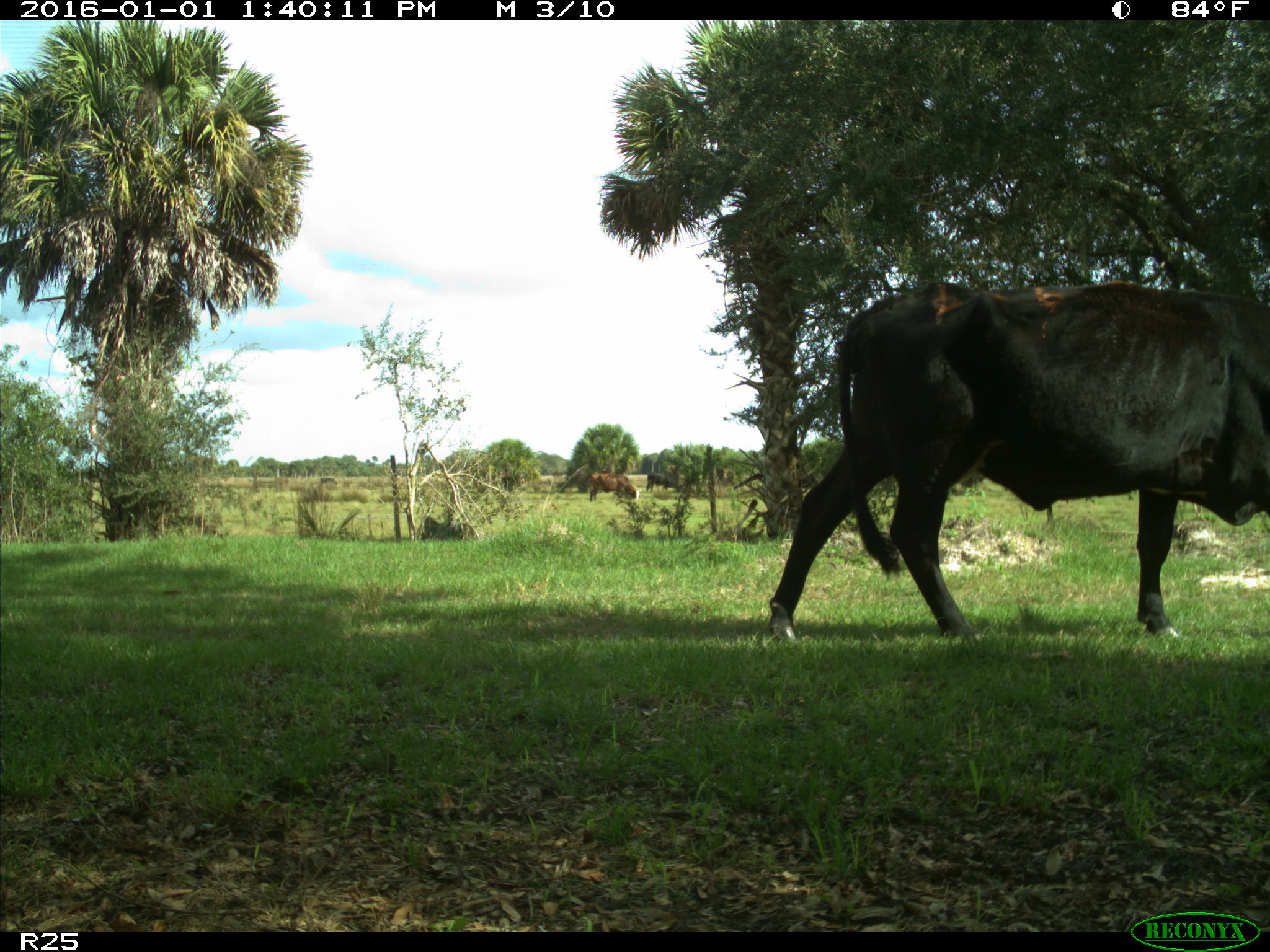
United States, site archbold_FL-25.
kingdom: Animalia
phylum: Chordata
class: Mammalia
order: Artiodactyla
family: Bovidae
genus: Bos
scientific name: Bos taurus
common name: domestic cow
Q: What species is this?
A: Bos taurus (domestic cow).